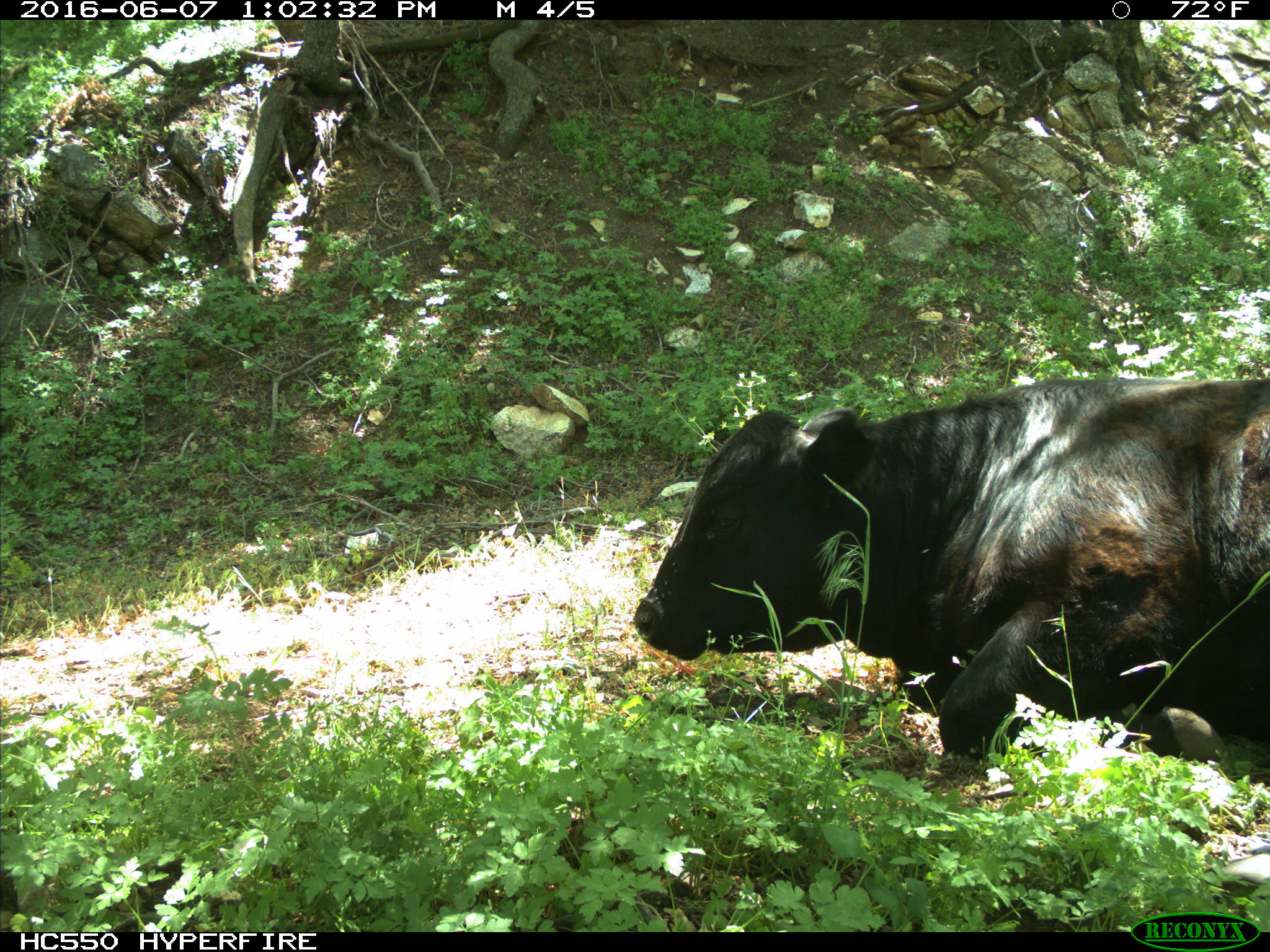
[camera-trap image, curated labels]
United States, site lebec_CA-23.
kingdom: Animalia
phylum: Chordata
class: Mammalia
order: Artiodactyla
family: Bovidae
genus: Bos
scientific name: Bos taurus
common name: domestic cow